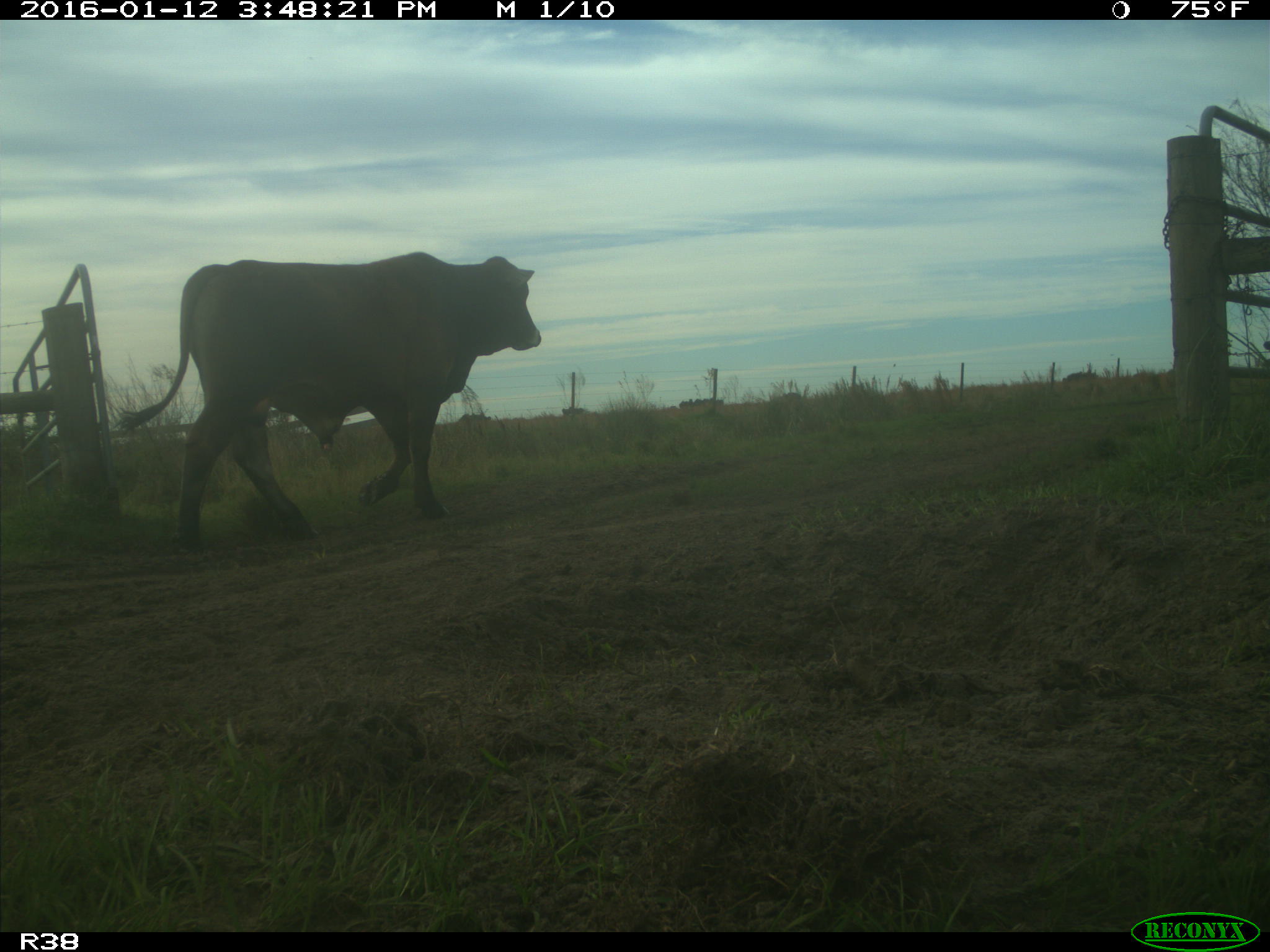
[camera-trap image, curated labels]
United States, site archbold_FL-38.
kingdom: Animalia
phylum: Chordata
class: Mammalia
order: Artiodactyla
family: Bovidae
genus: Bos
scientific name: Bos taurus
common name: domestic cow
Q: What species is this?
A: Bos taurus (domestic cow).